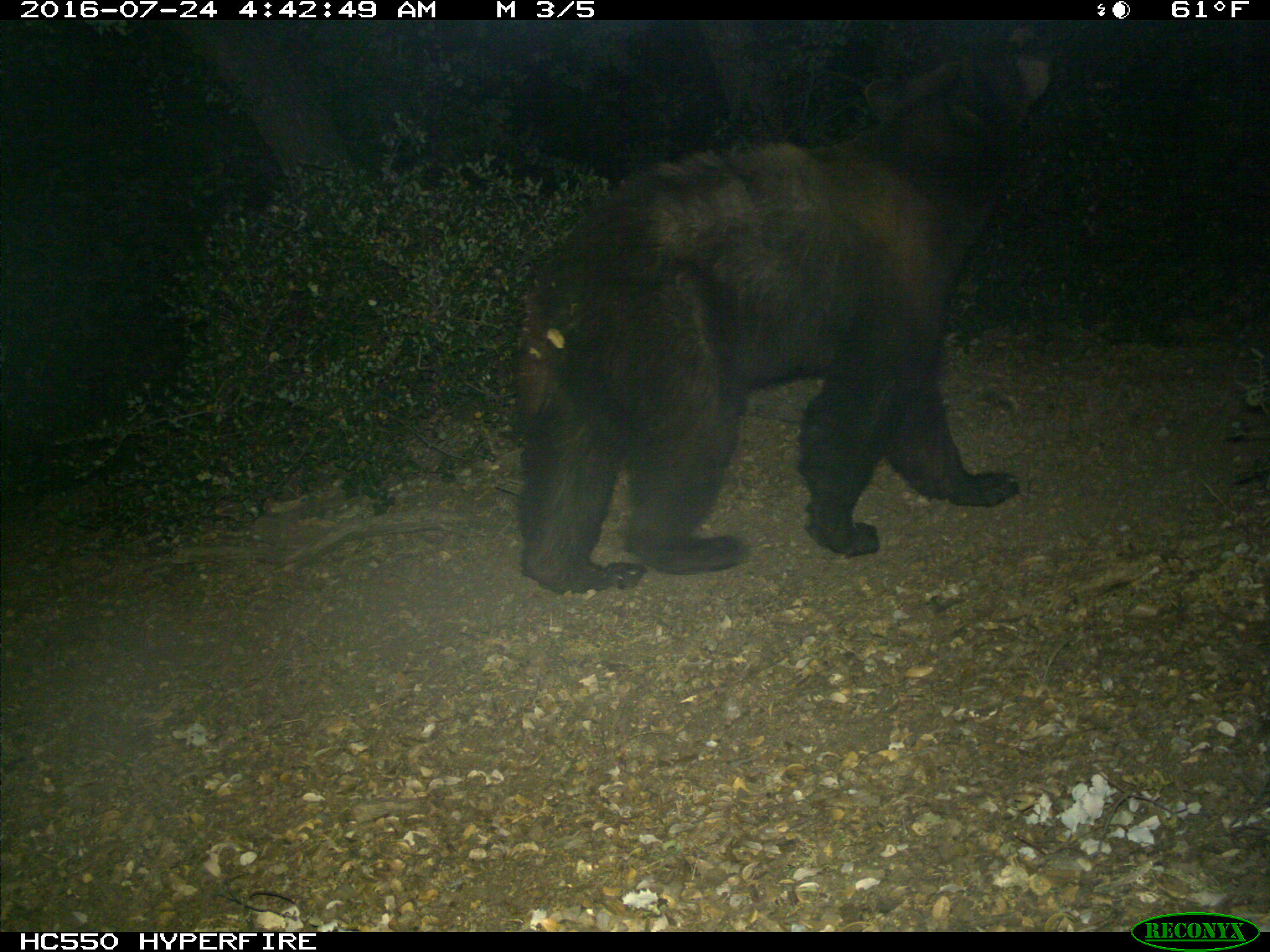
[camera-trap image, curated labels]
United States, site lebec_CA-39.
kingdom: Animalia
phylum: Chordata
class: Mammalia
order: Carnivora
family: Ursidae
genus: Ursus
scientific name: Ursus americanus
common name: american black bear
Ursus americanus (american black bear).